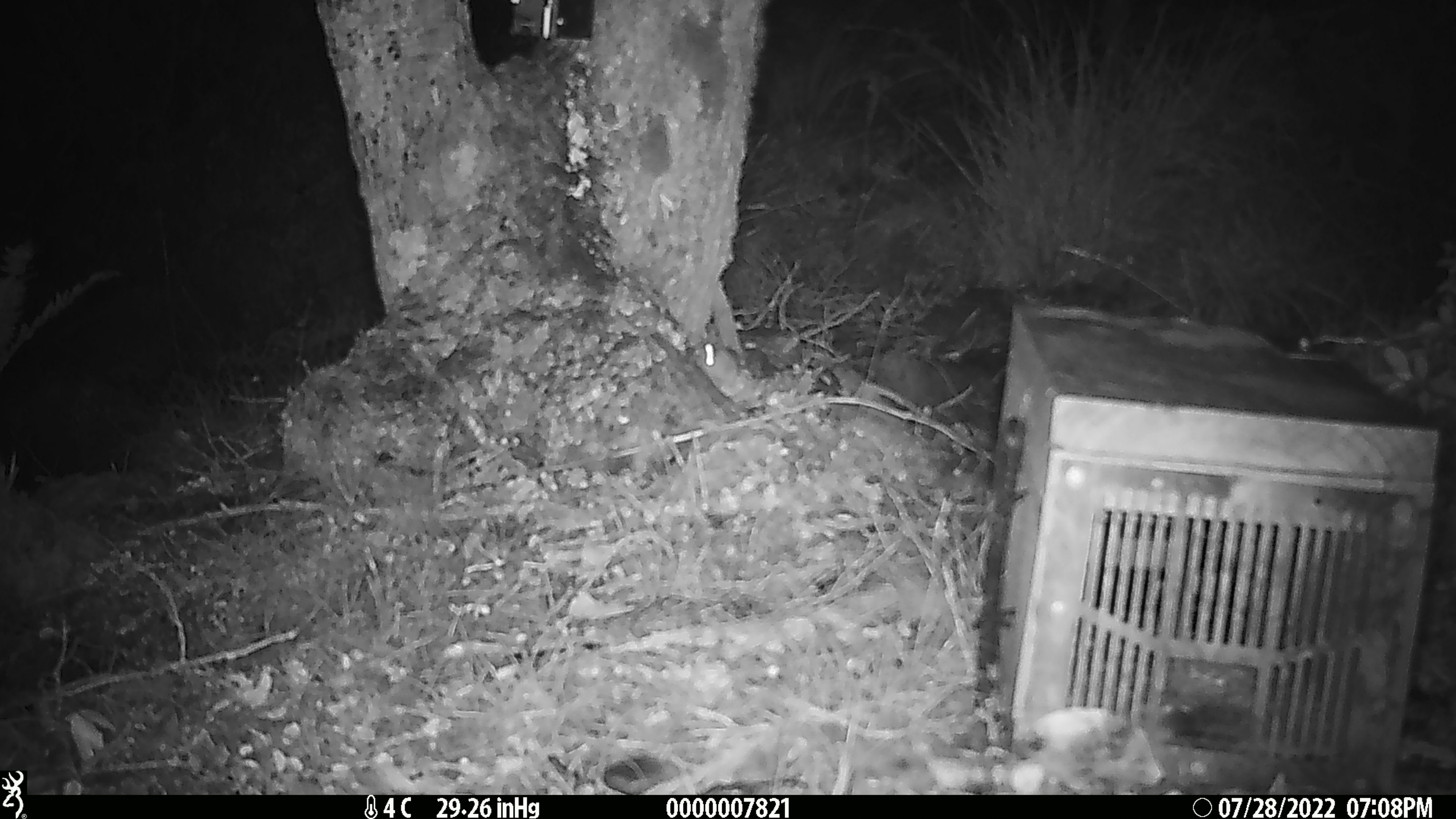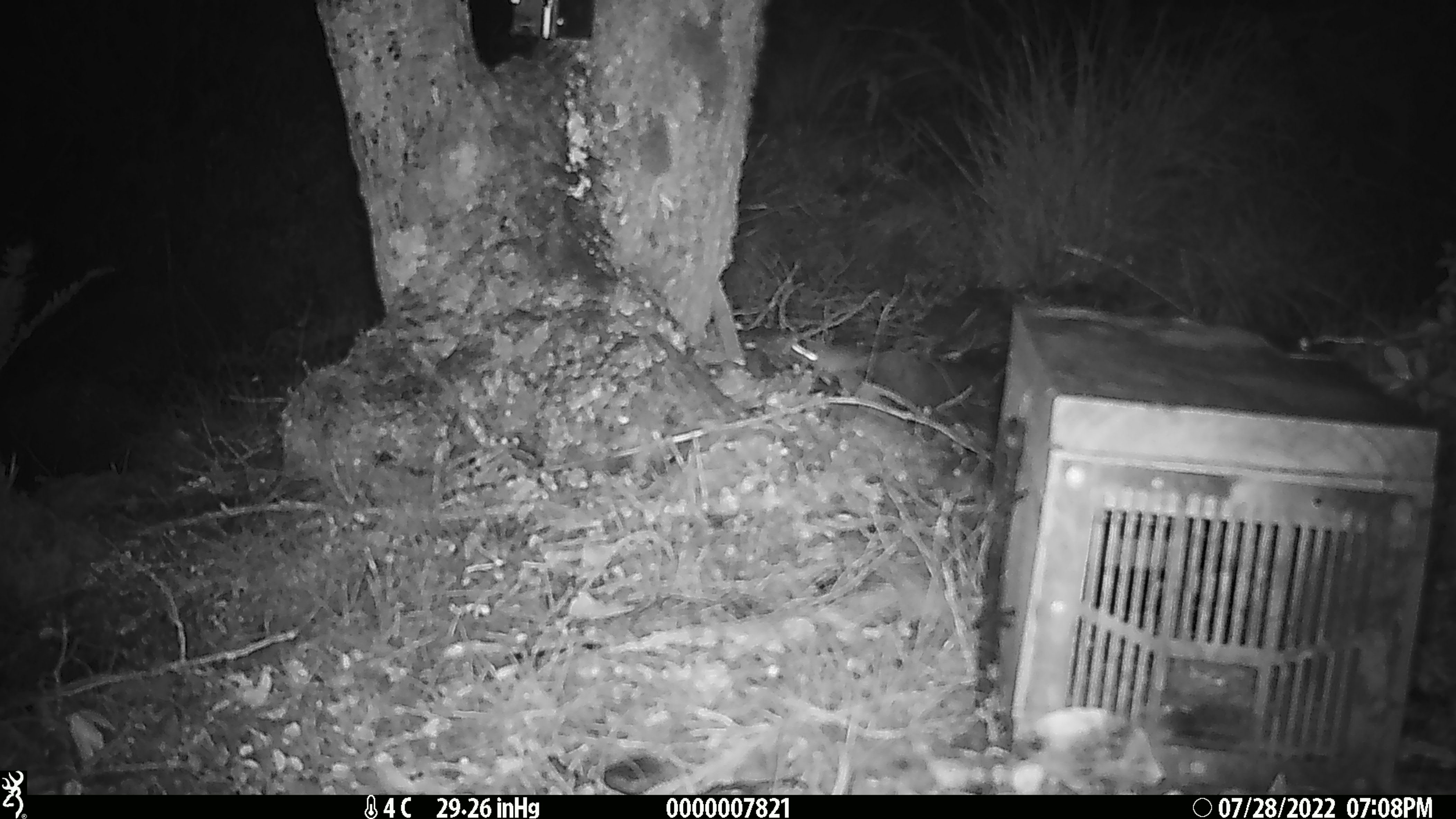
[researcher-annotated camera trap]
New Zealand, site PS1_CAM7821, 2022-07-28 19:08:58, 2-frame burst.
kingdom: Animalia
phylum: Chordata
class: Mammalia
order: Rodentia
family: Muridae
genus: Mus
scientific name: Mus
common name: mouse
Mouse (Mus).